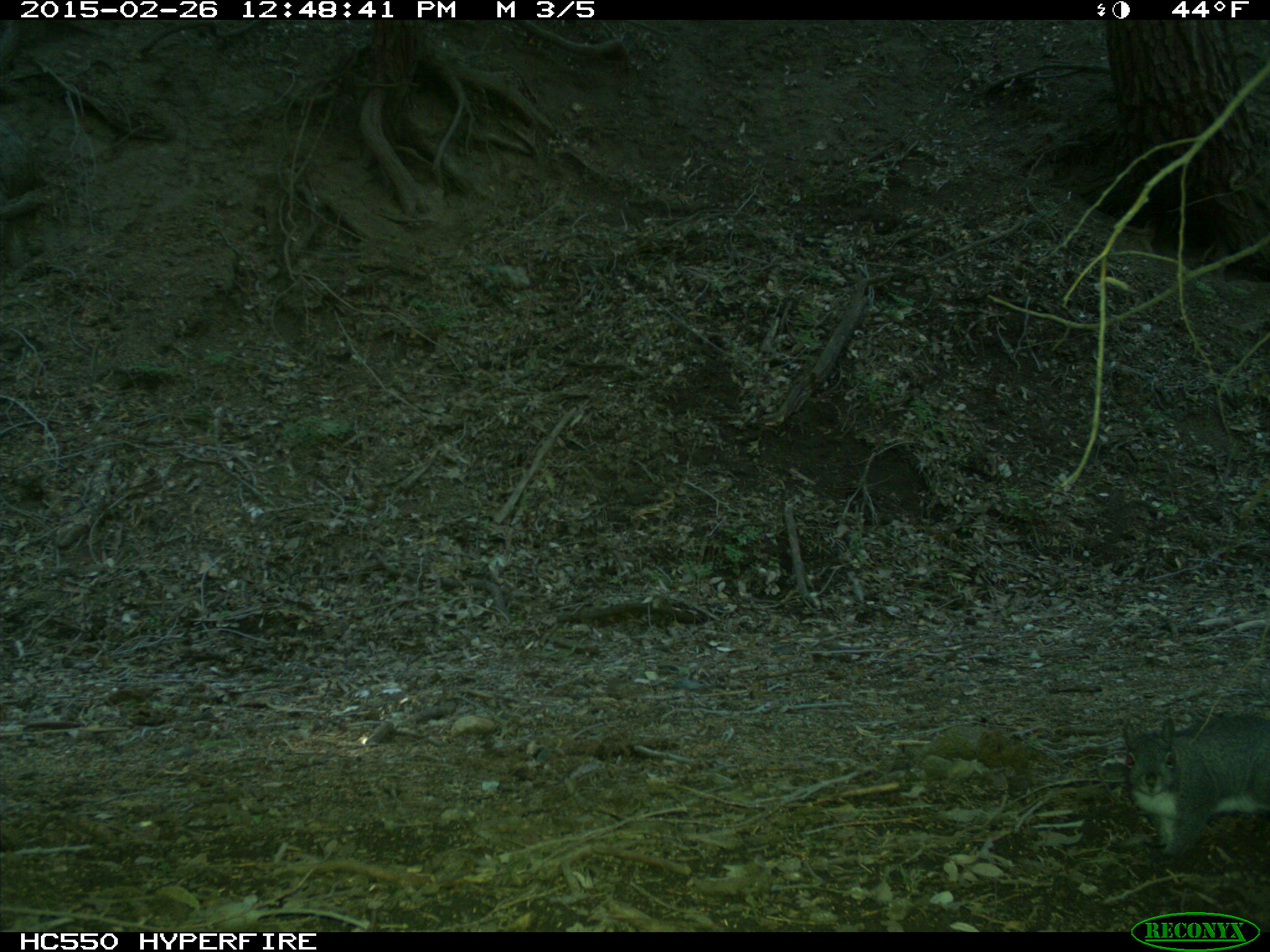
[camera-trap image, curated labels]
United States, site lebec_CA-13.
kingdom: Animalia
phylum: Chordata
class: Mammalia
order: Rodentia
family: Sciuridae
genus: Sciurus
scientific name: Sciurus carolinensis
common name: eastern gray squirrel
Sciurus carolinensis (eastern gray squirrel).